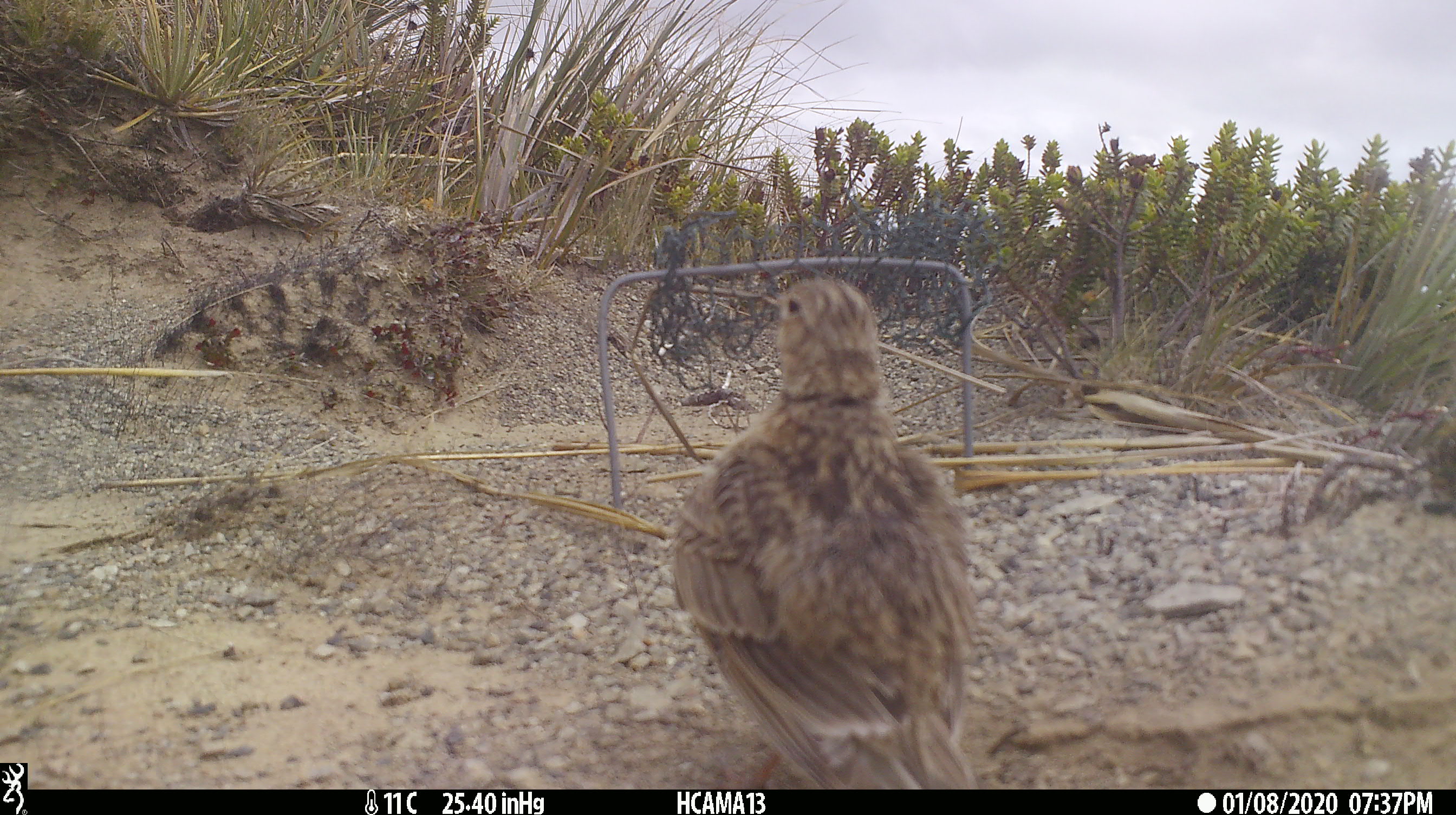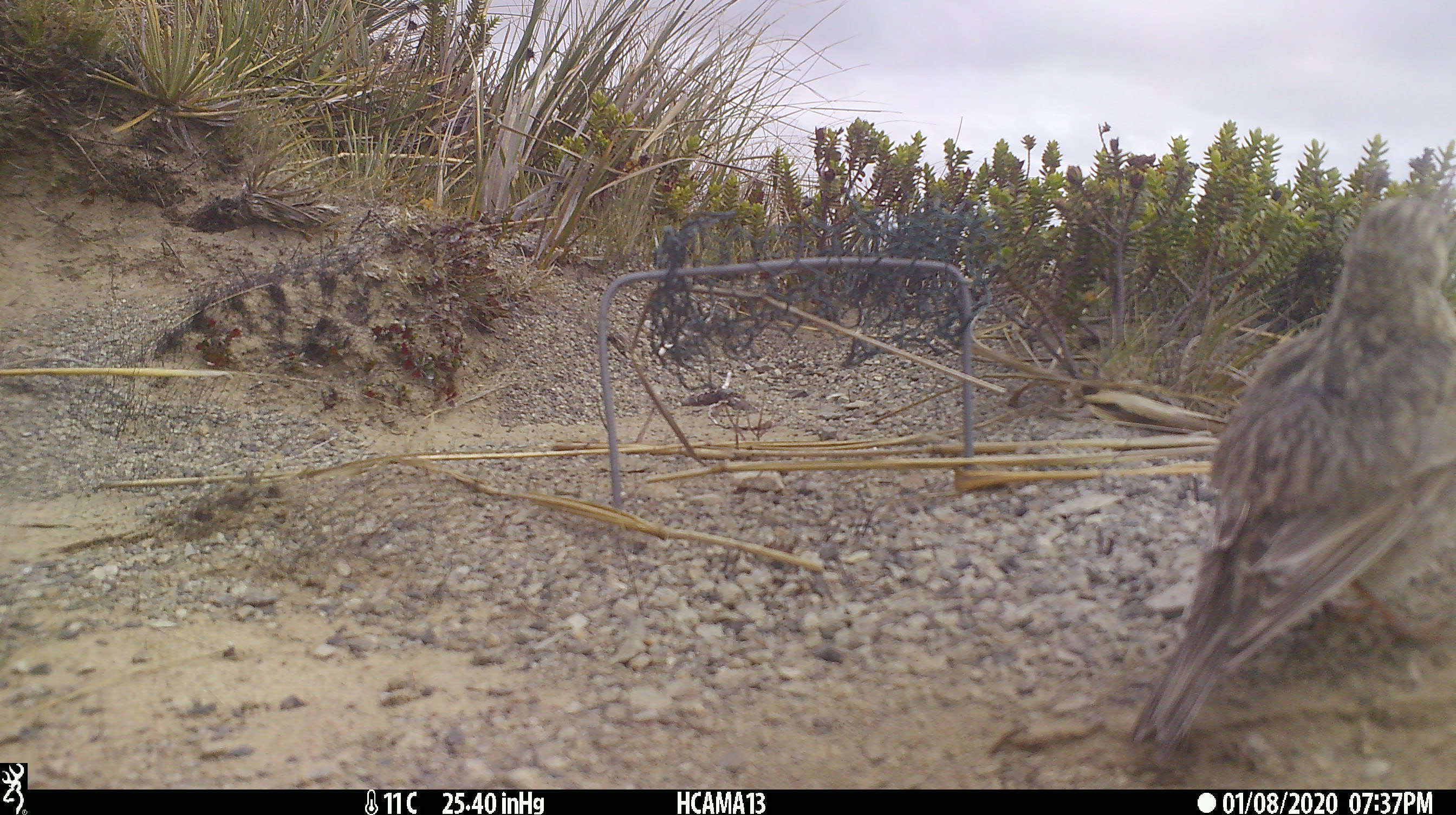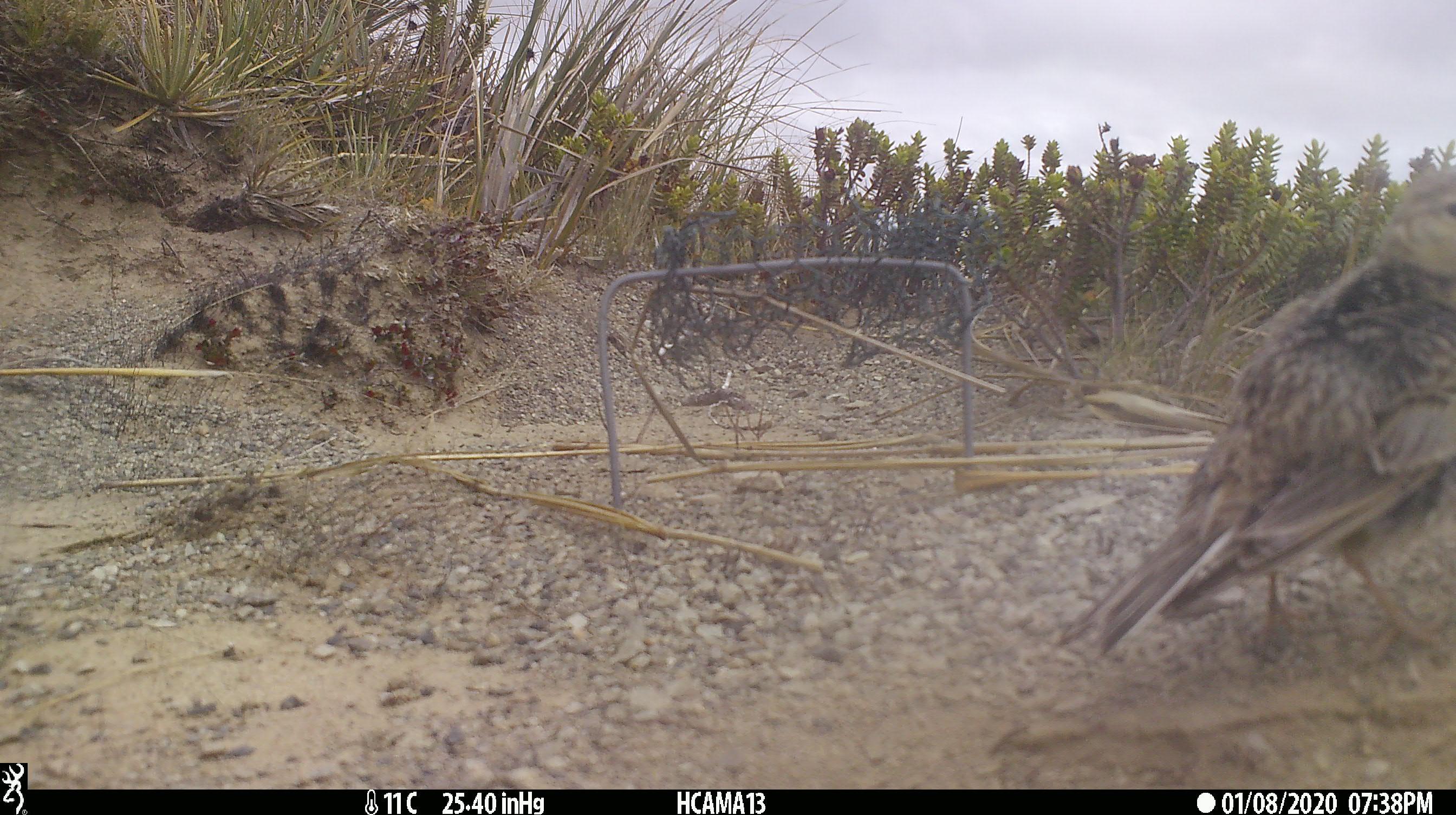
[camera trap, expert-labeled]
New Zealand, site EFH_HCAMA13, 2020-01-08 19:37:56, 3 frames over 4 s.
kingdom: Animalia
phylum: Chordata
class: Aves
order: Passeriformes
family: Motacillidae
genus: Anthus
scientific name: Anthus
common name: pipit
Pipit (Anthus).